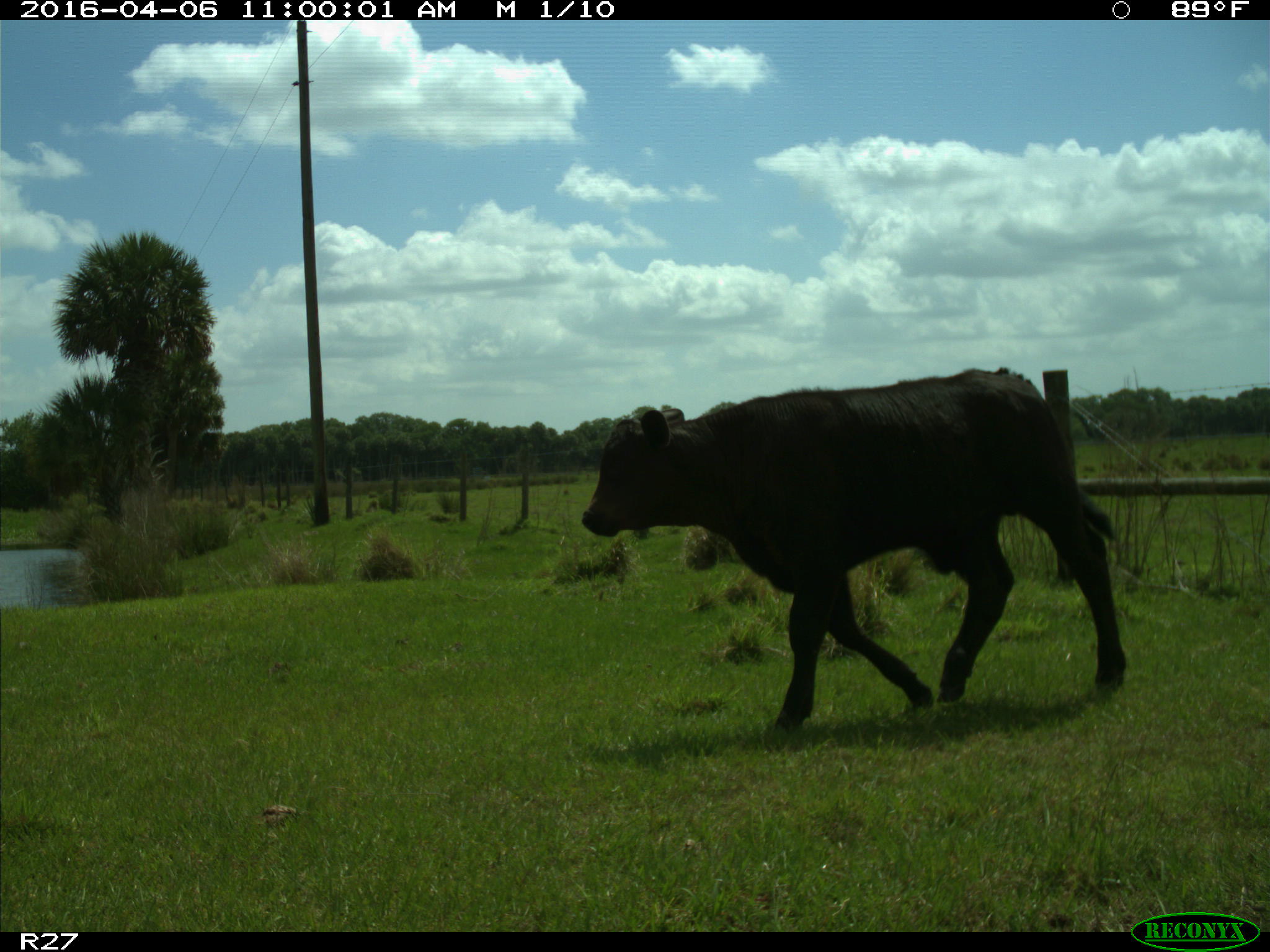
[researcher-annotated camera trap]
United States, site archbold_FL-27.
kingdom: Animalia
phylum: Chordata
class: Mammalia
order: Artiodactyla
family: Bovidae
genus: Bos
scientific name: Bos taurus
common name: domestic cow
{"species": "Bos taurus (domestic cow)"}